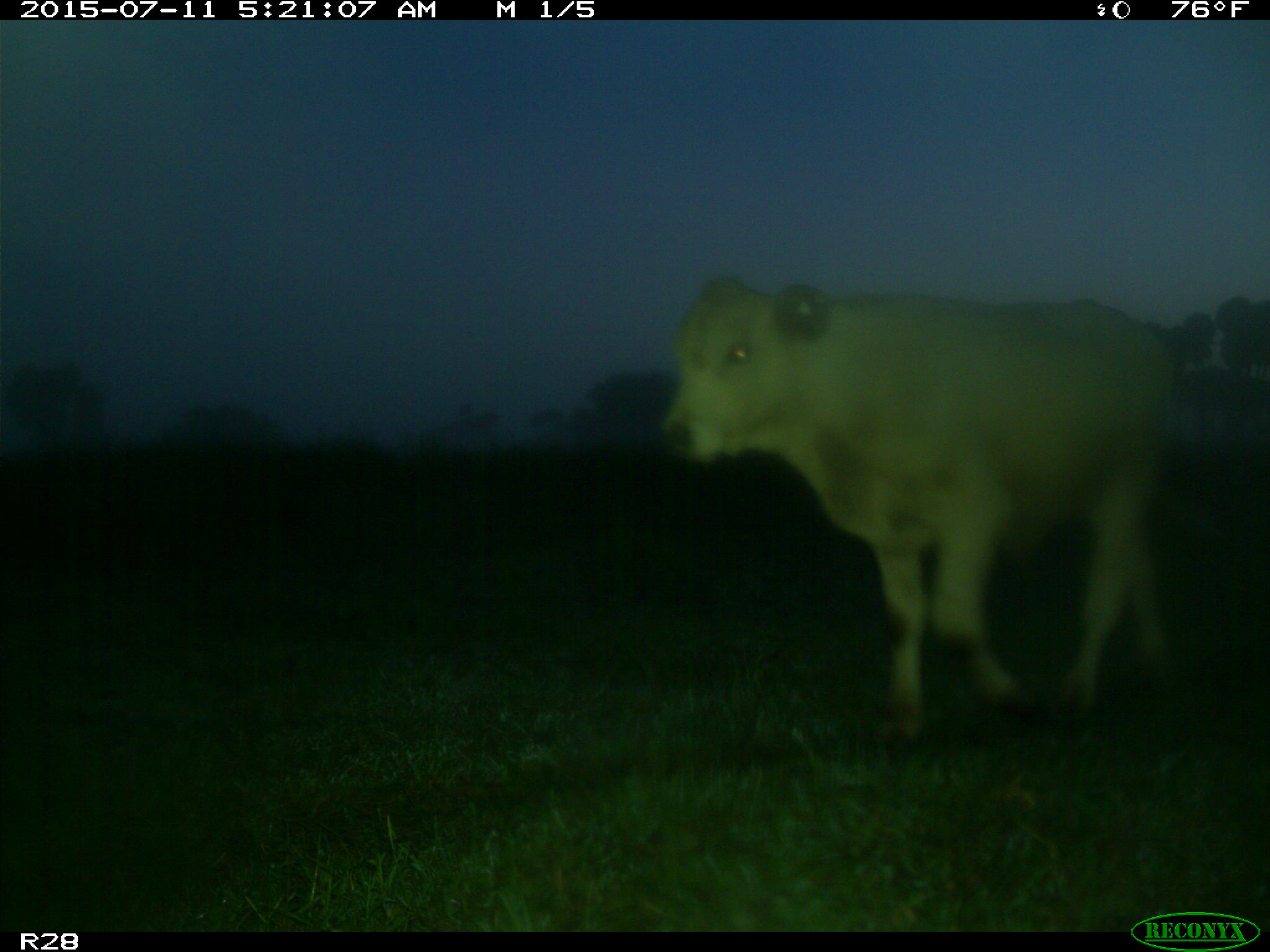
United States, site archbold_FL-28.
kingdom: Animalia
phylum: Chordata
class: Mammalia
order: Artiodactyla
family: Bovidae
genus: Bos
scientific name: Bos taurus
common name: domestic cow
Bos taurus (domestic cow).